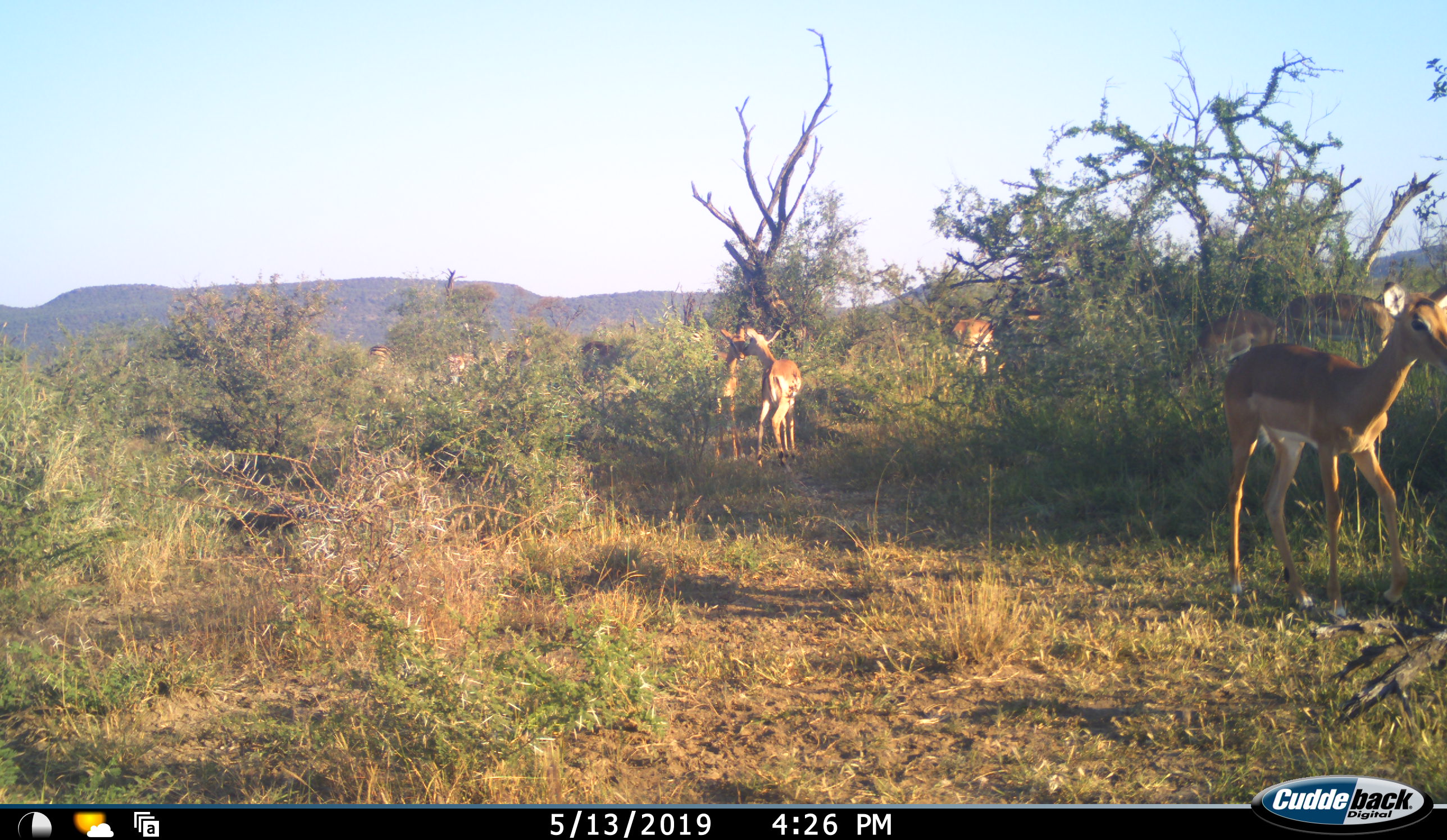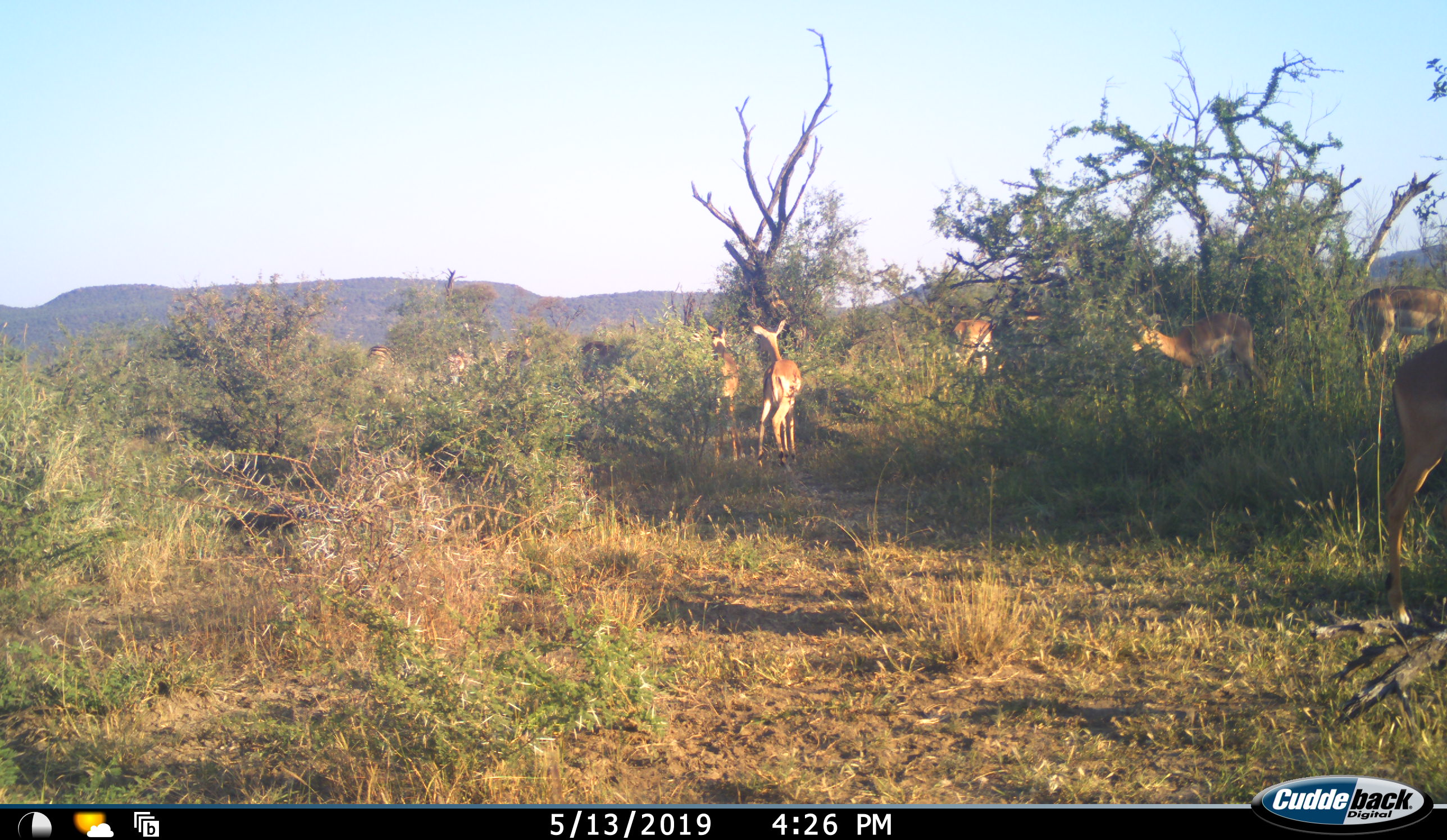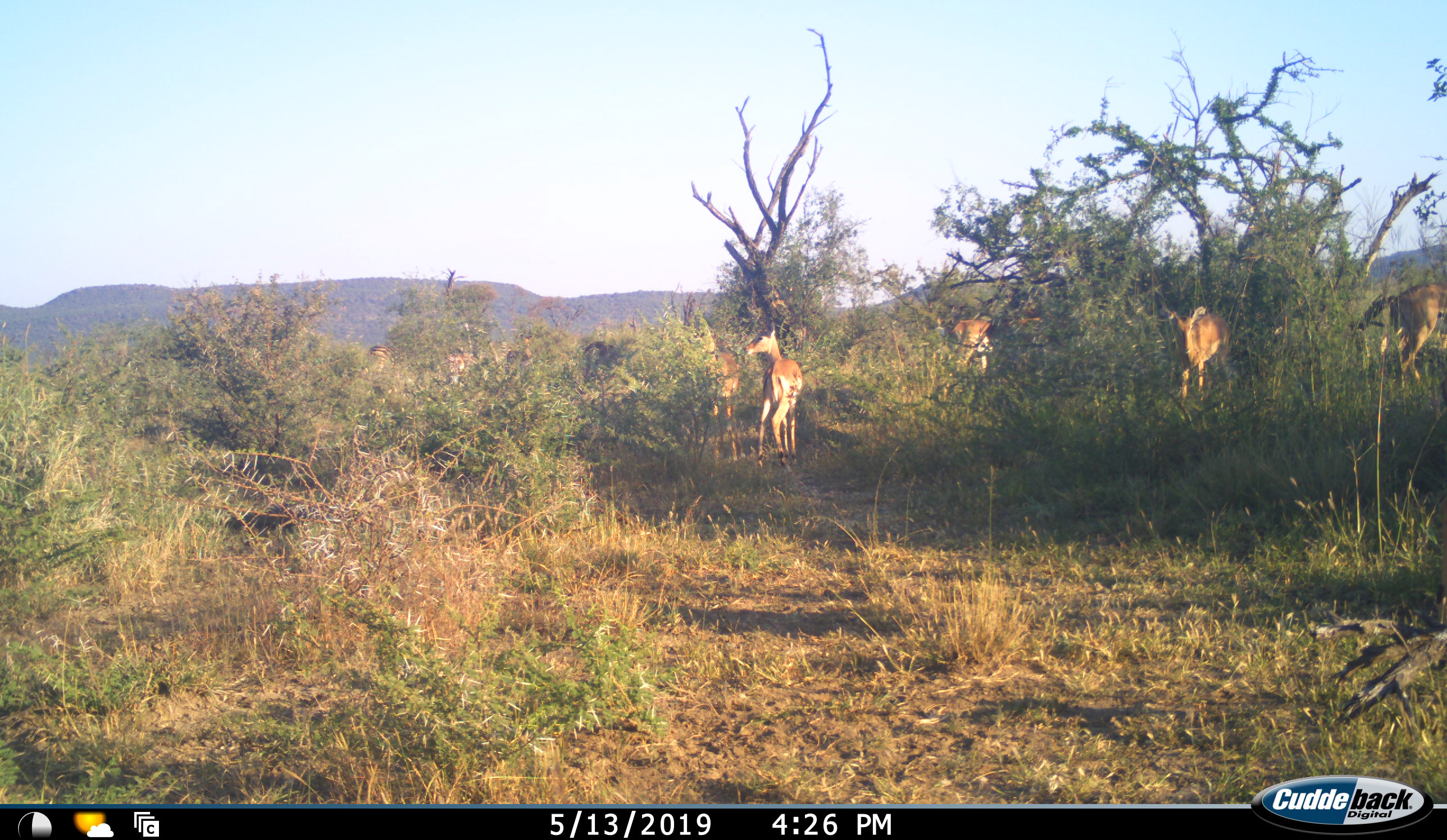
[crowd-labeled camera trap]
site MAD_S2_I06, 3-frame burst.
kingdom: Animalia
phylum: Chordata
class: Mammalia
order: Artiodactyla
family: Bovidae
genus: Aepyceros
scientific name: Aepyceros melampus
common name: impala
Impala (Aepyceros melampus), count 6. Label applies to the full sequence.